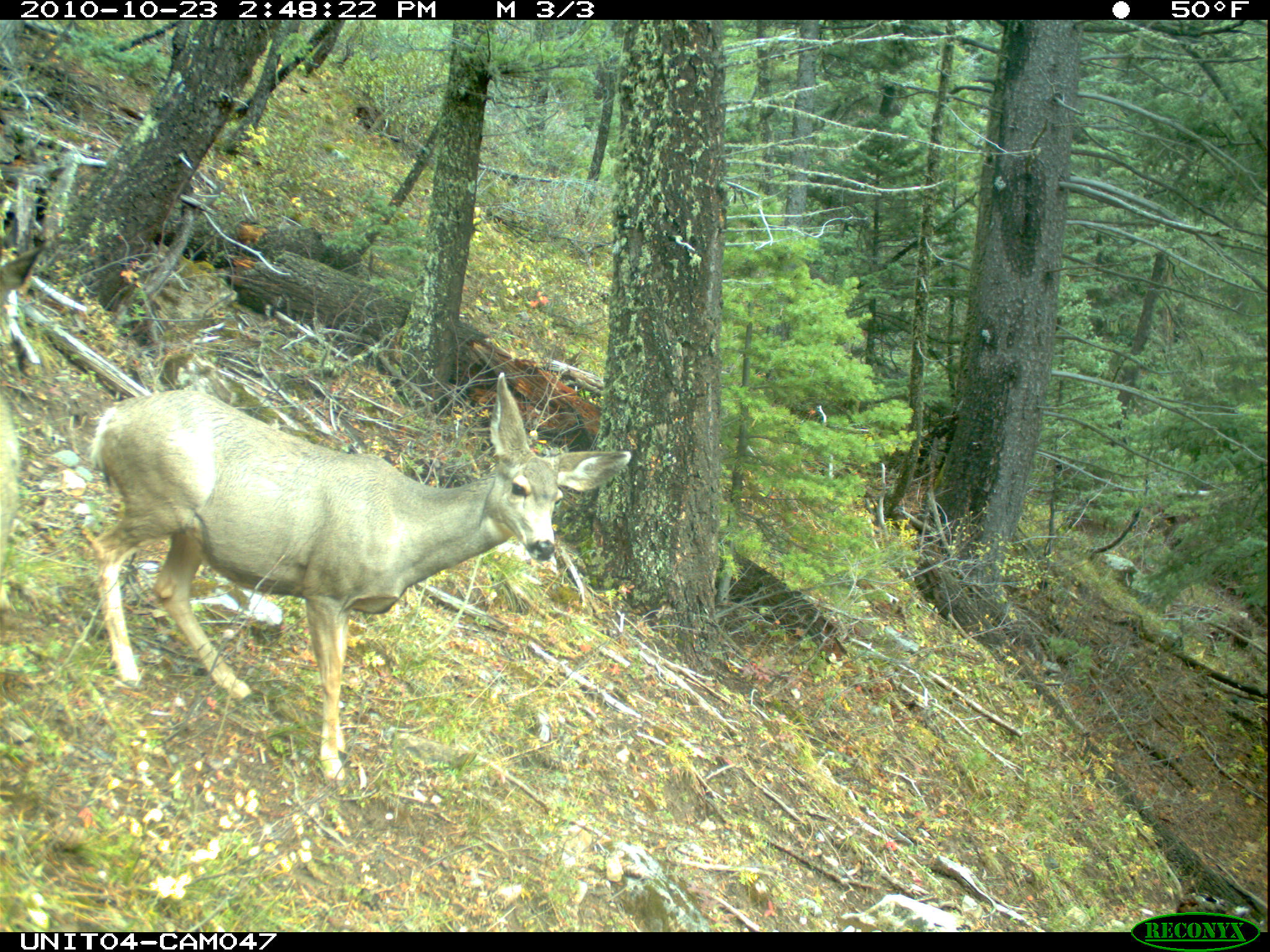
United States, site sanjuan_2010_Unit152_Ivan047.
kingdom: Animalia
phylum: Chordata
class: Mammalia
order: Artiodactyla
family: Cervidae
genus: Odocoileus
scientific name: Odocoileus hemionus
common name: mule deer